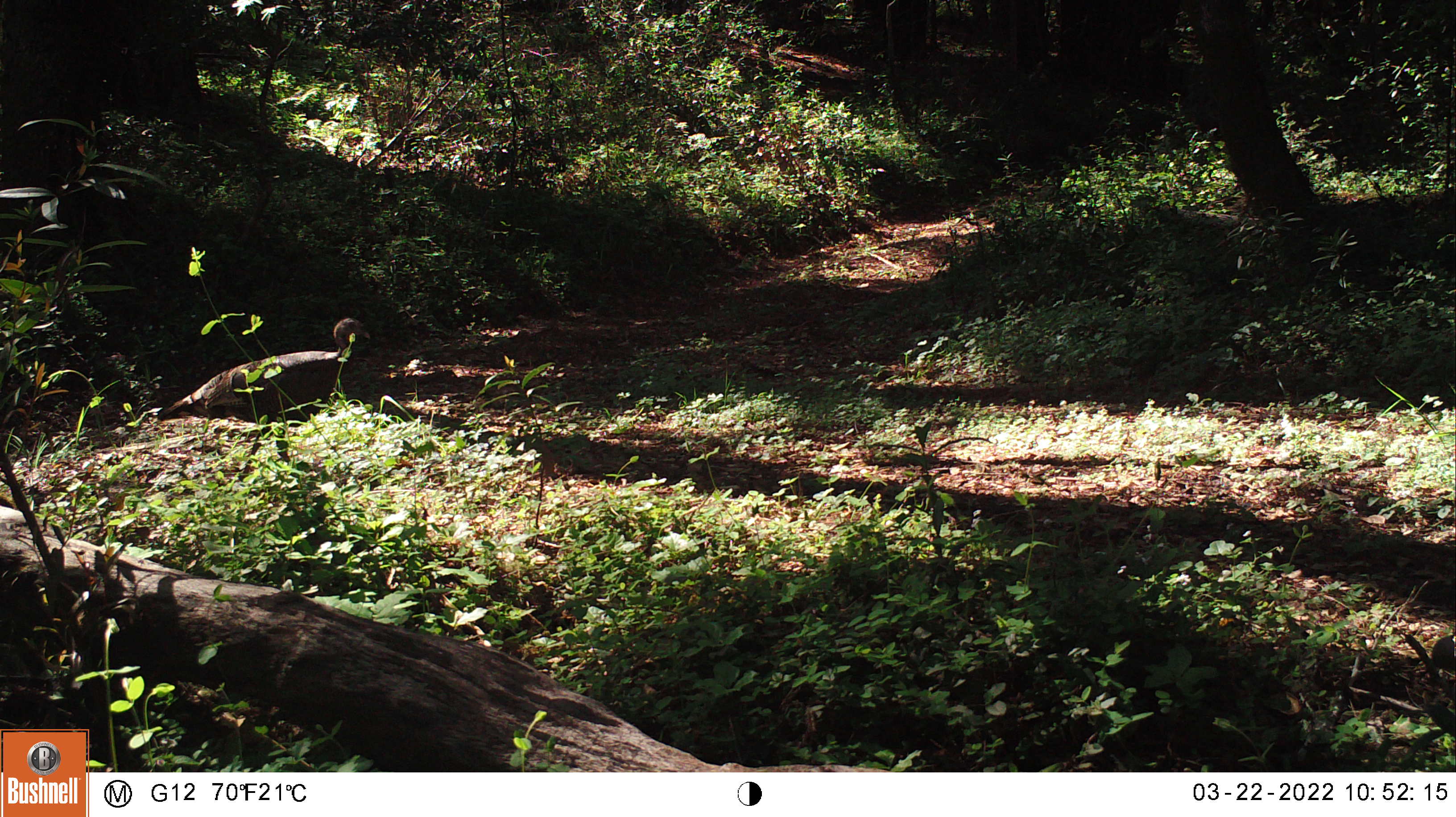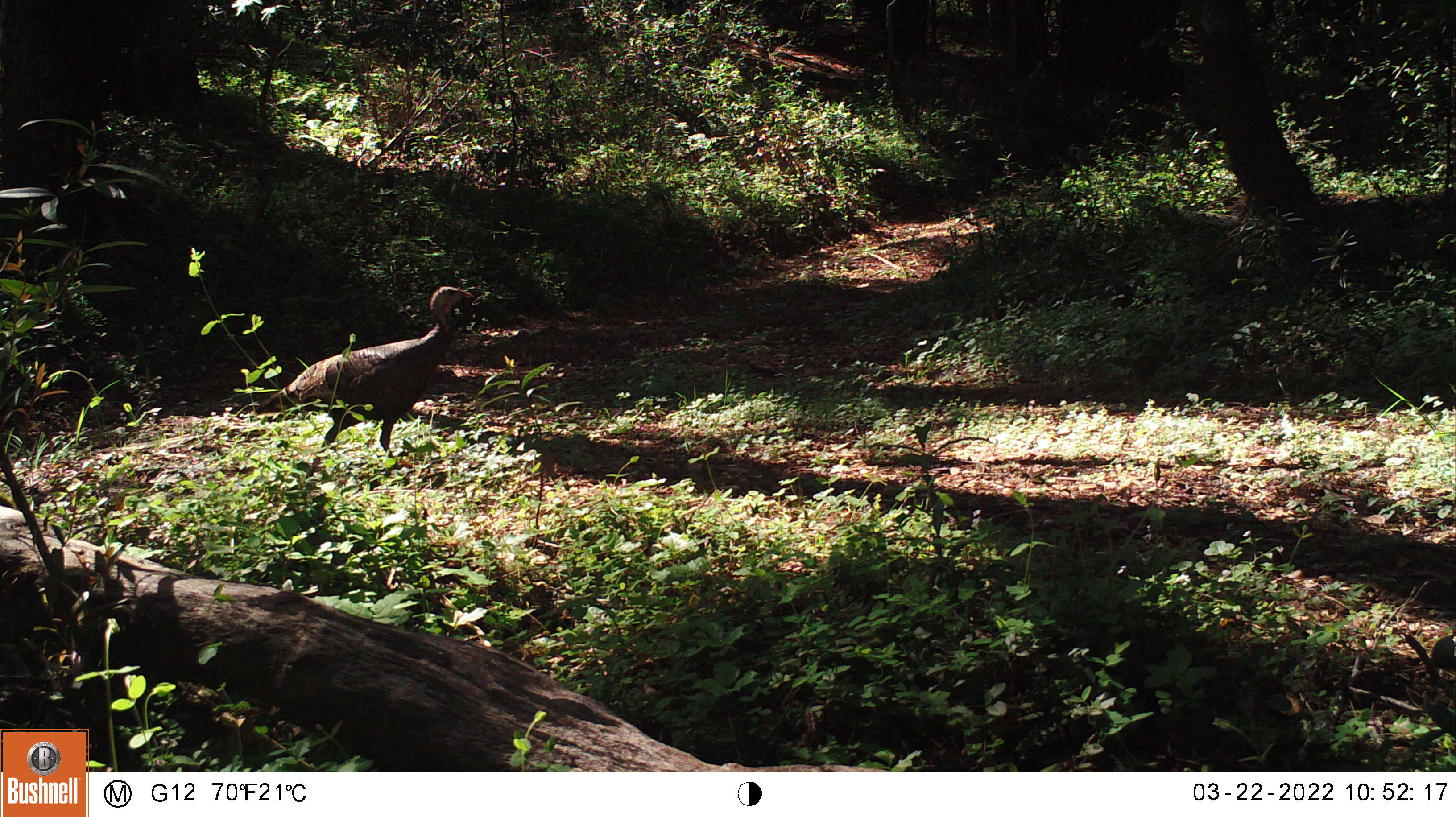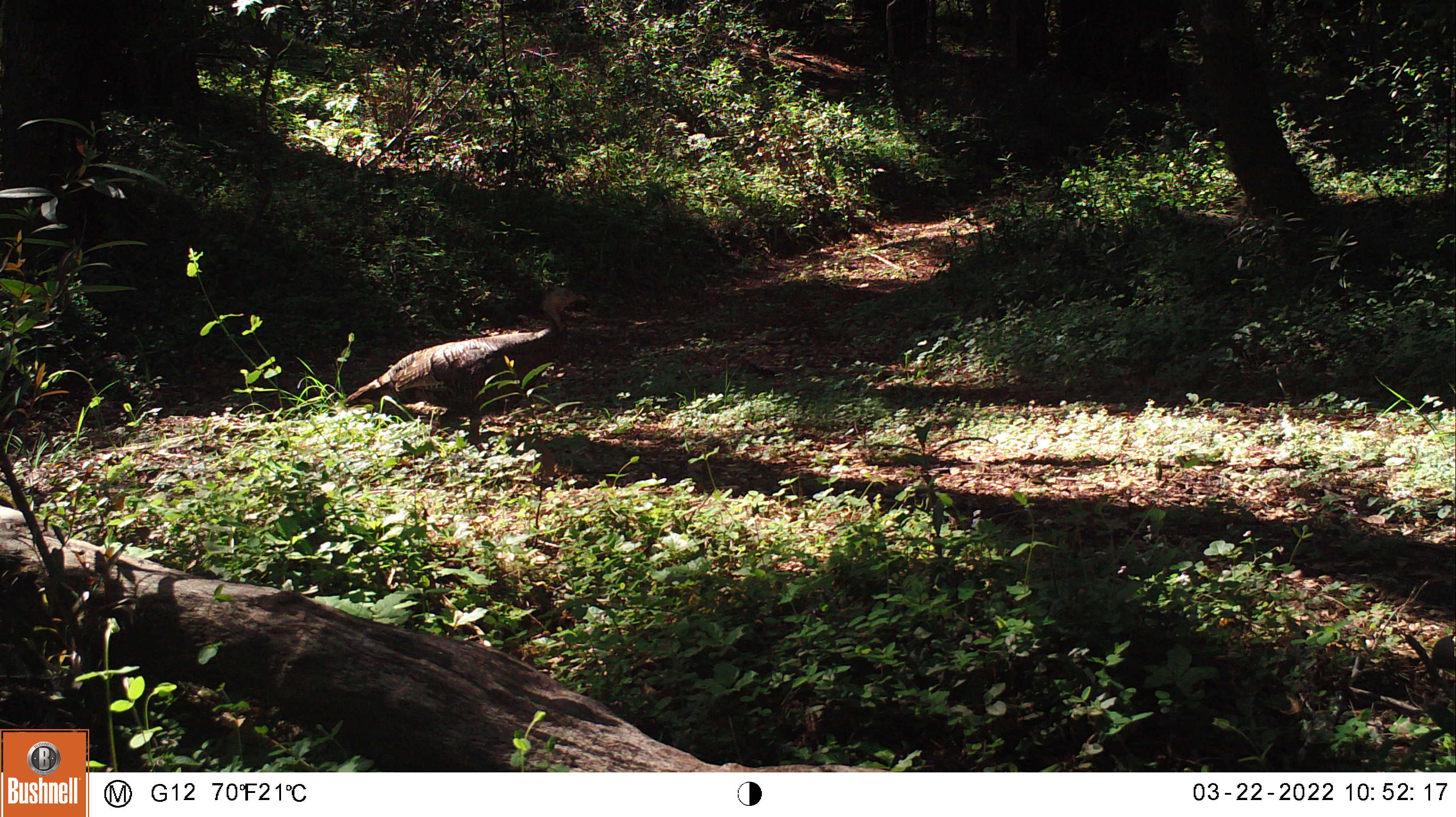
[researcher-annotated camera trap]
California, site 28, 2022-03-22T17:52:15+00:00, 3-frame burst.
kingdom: Animalia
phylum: Chordata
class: Aves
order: Galliformes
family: Phasianidae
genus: Meleagris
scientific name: Meleagris gallopavo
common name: turkey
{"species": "turkey (Meleagris gallopavo)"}